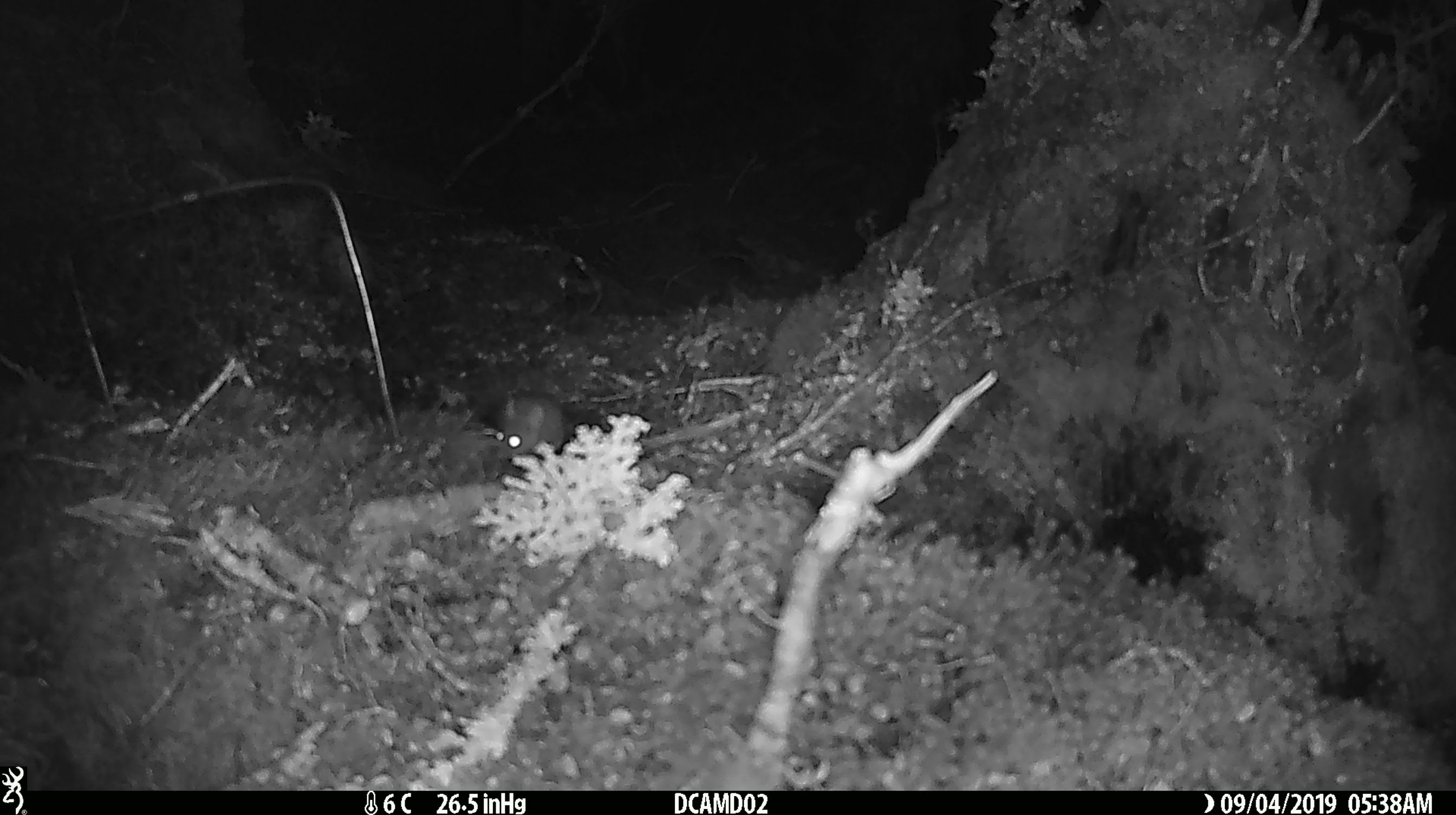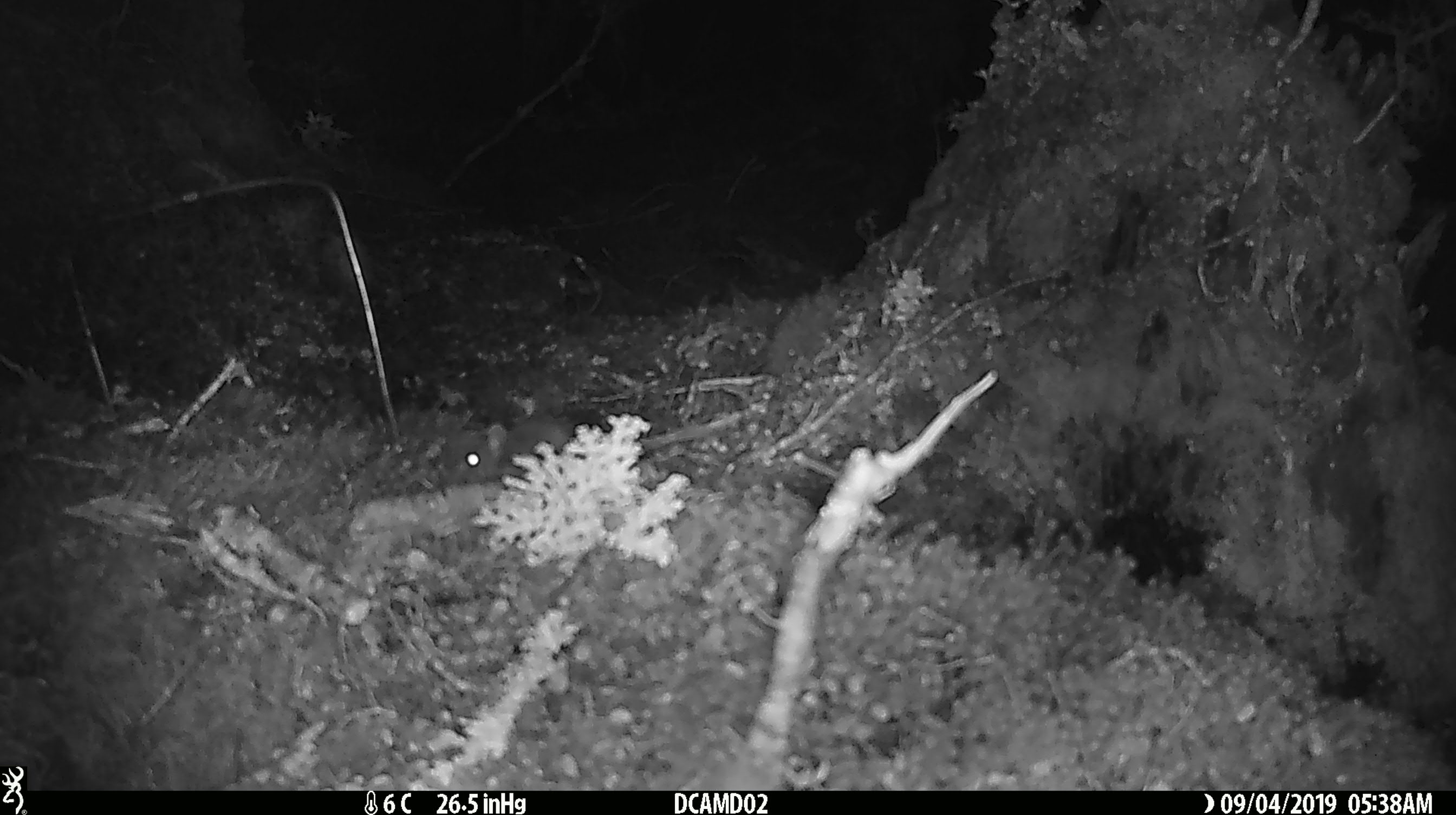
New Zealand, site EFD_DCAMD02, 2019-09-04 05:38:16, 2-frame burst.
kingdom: Animalia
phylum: Chordata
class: Mammalia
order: Rodentia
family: Muridae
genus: Mus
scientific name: Mus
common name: mouse